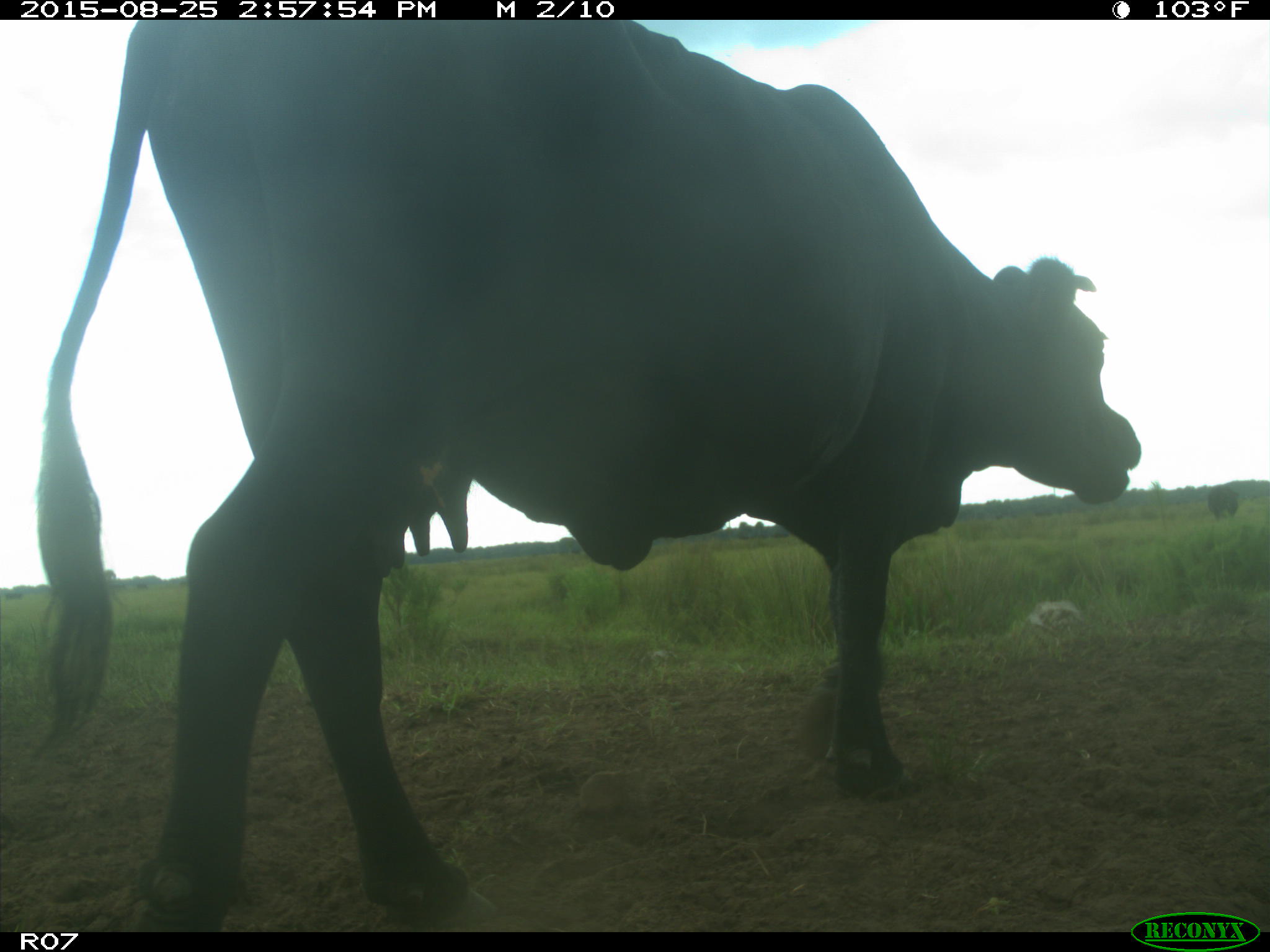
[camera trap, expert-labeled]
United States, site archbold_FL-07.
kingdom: Animalia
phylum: Chordata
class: Mammalia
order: Artiodactyla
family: Bovidae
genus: Bos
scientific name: Bos taurus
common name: domestic cow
Bos taurus (domestic cow).